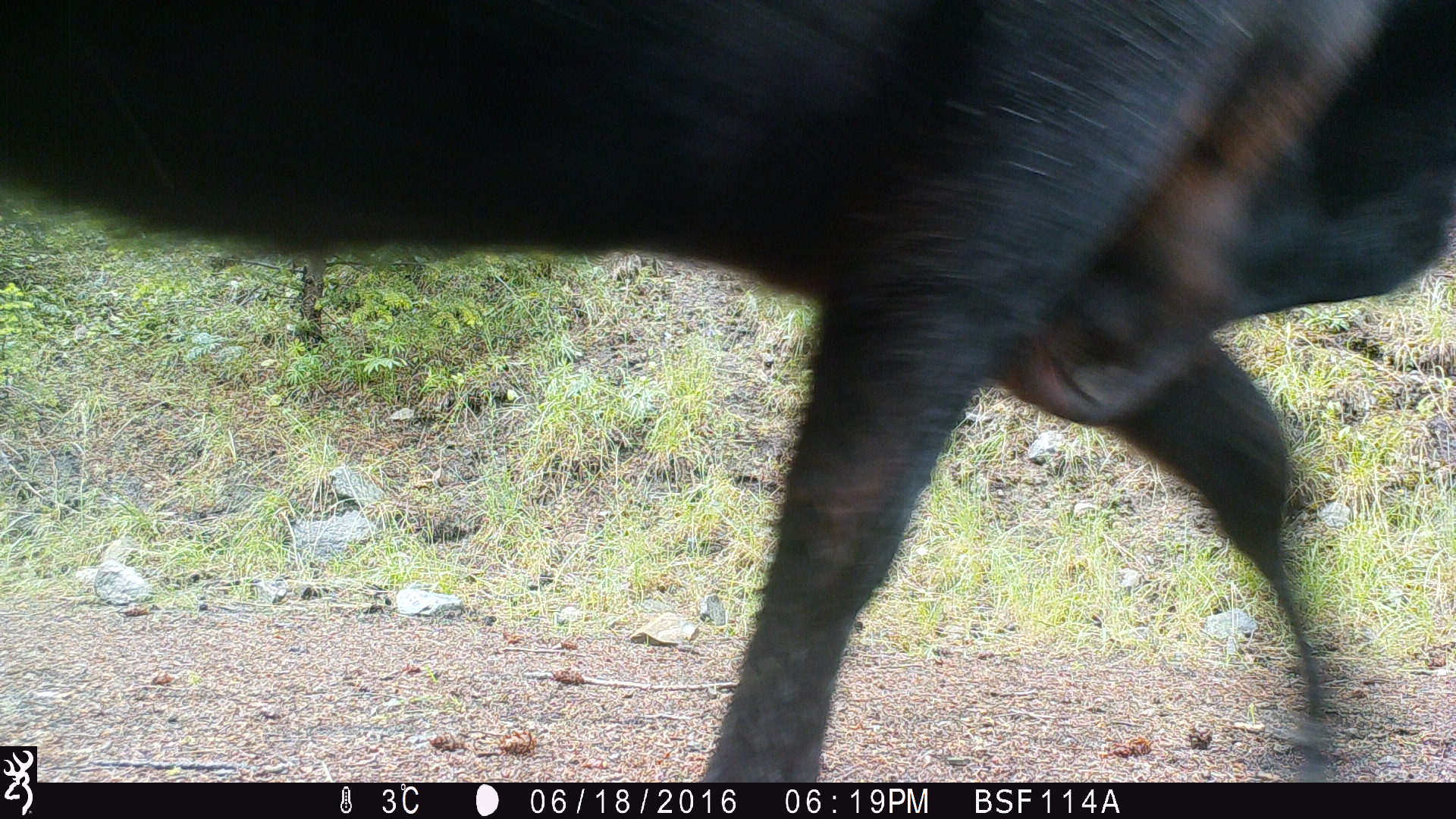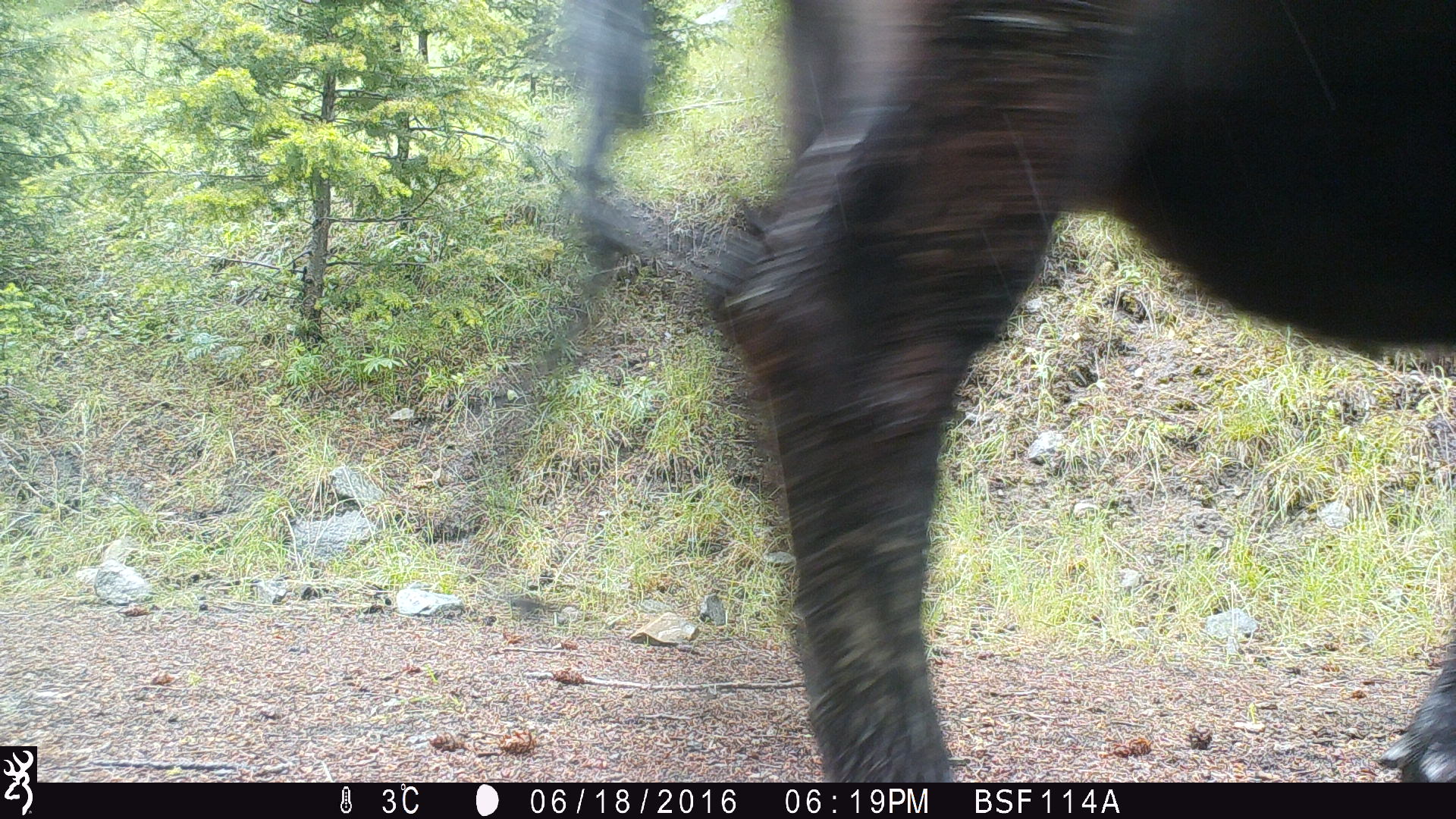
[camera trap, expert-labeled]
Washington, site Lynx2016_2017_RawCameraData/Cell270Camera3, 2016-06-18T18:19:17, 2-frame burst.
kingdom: Animalia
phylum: Chordata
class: Mammalia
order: Artiodactyla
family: Bovidae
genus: Bos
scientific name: Bos taurus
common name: domestic cattle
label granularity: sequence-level